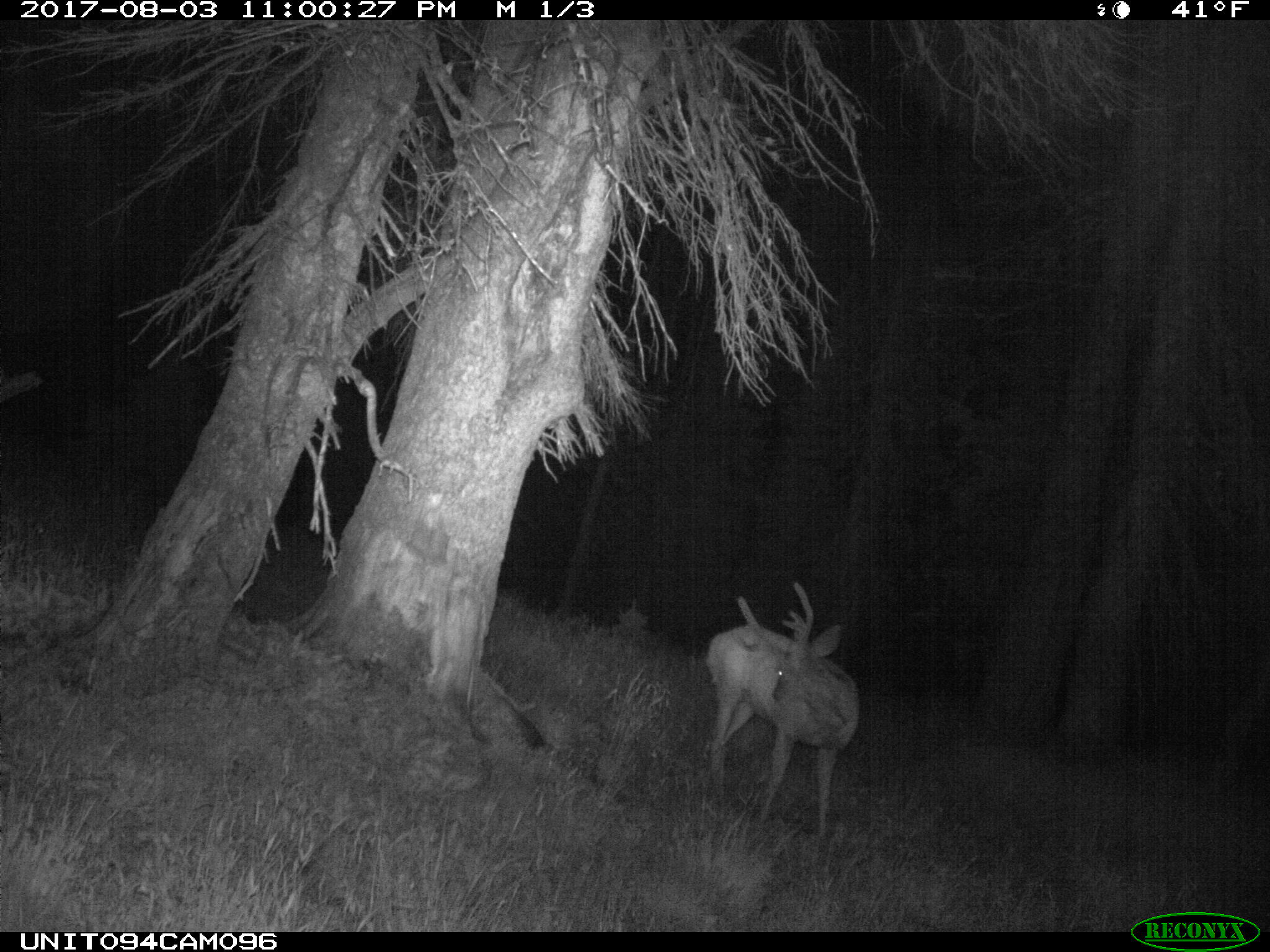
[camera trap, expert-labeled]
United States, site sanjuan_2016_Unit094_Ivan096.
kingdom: Animalia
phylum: Chordata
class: Mammalia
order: Artiodactyla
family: Cervidae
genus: Odocoileus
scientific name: Odocoileus hemionus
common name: mule deer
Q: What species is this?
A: Odocoileus hemionus (mule deer).